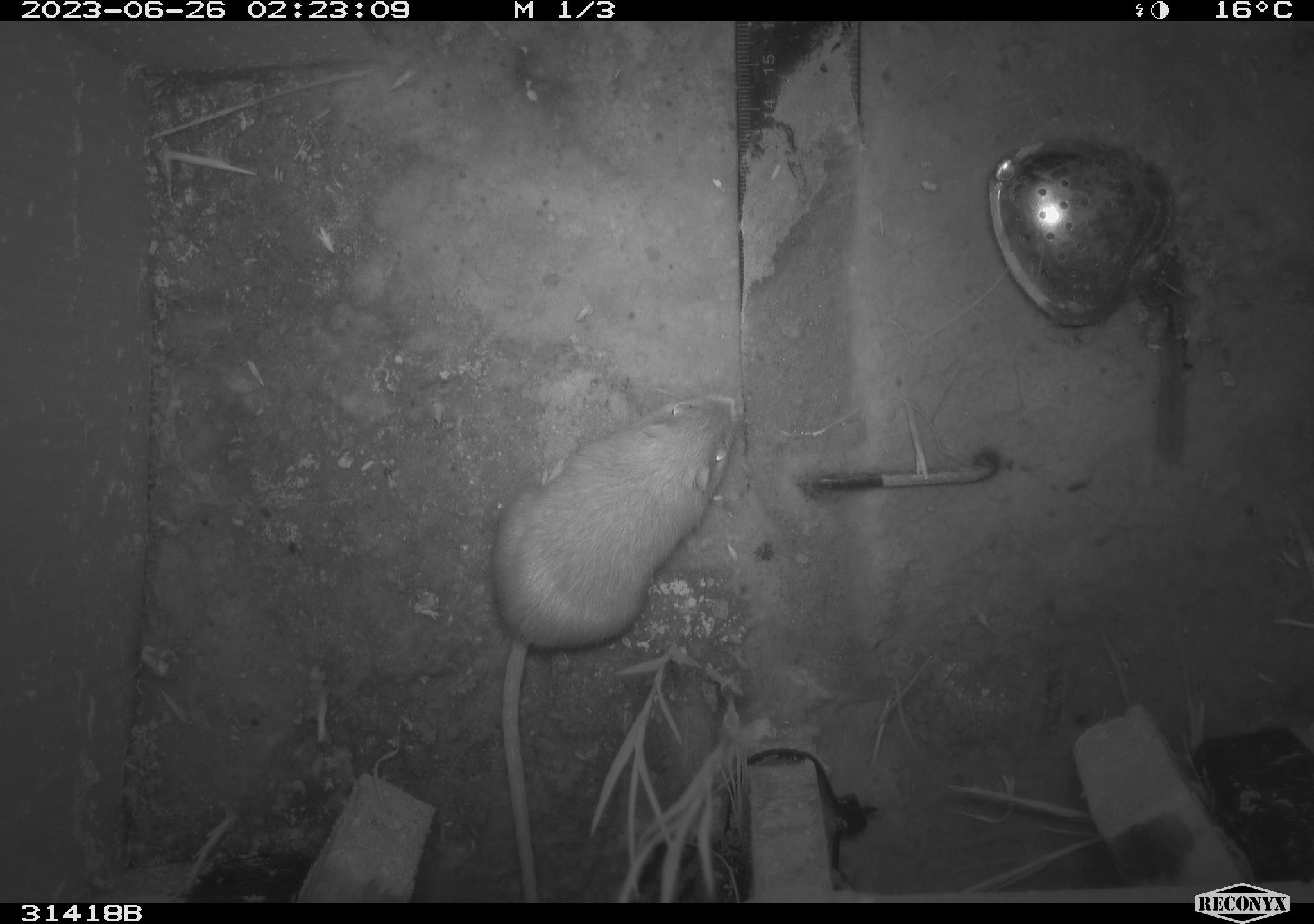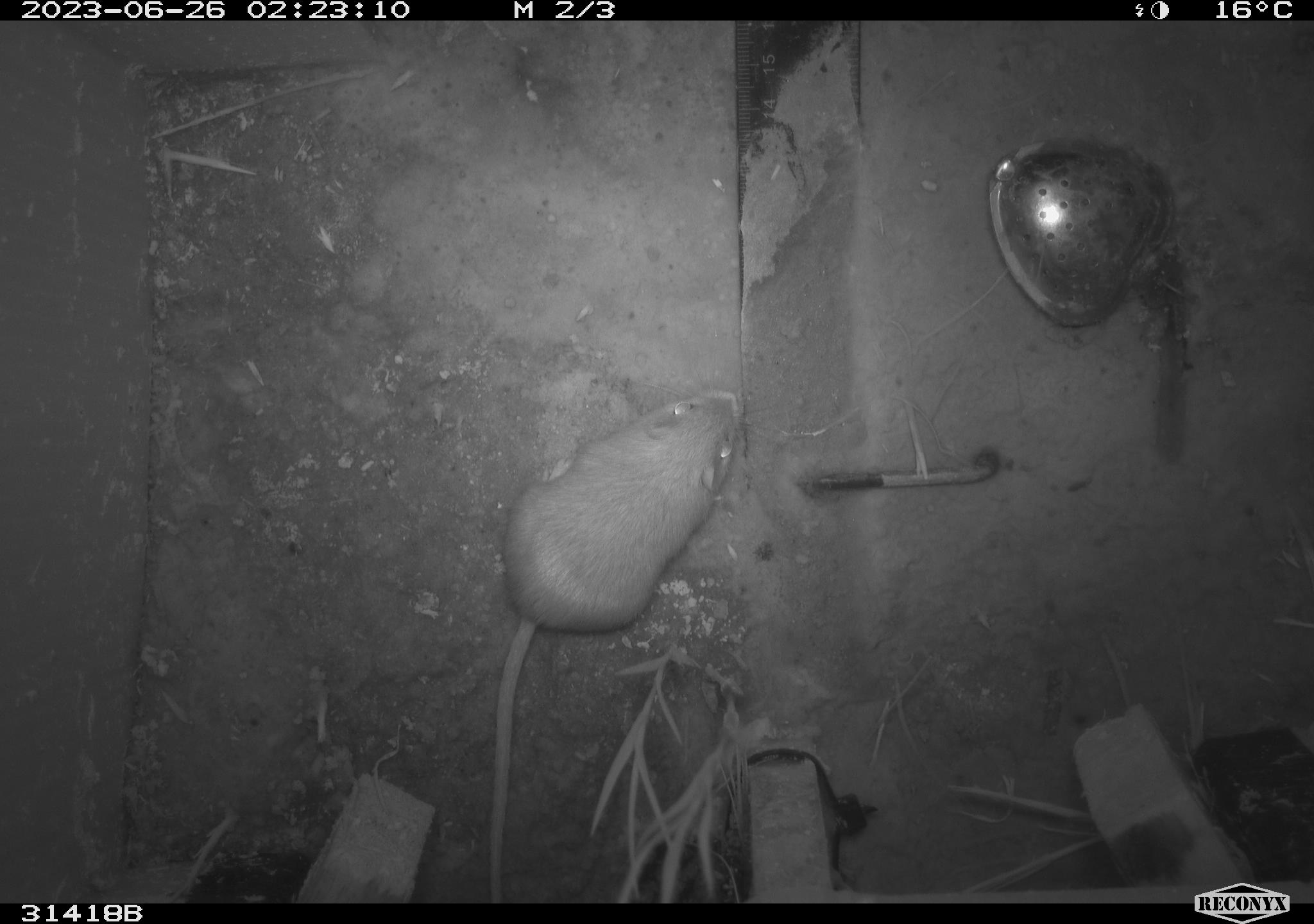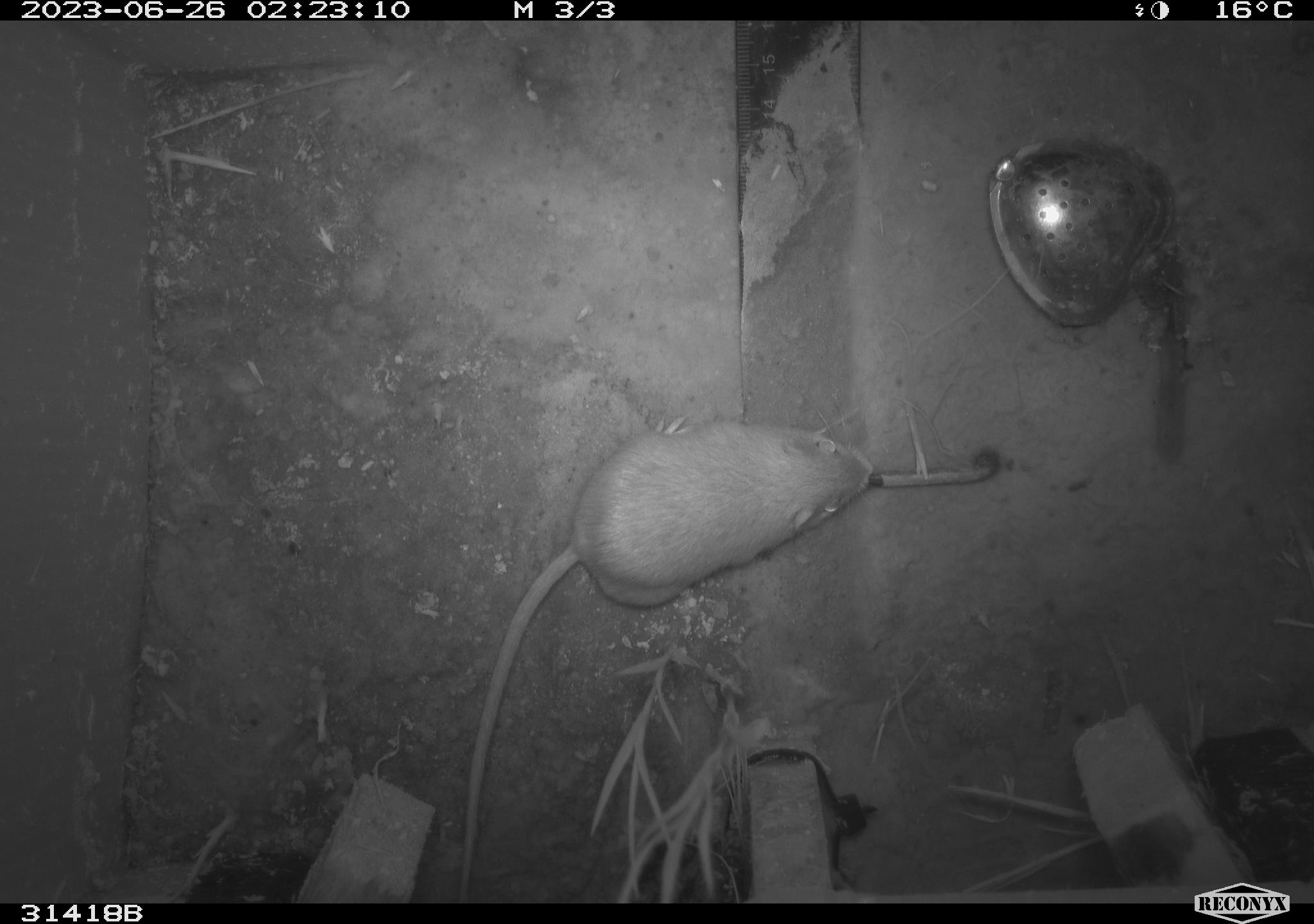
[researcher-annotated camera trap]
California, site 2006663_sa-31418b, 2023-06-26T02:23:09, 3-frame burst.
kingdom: Animalia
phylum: Chordata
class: Mammalia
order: Rodentia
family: Heteromyidae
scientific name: Heteromyidae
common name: kangaroo rats and pocket mice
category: heteromyidae family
Heteromyidae family (kangaroo rats and pocket mice) (Heteromyidae).